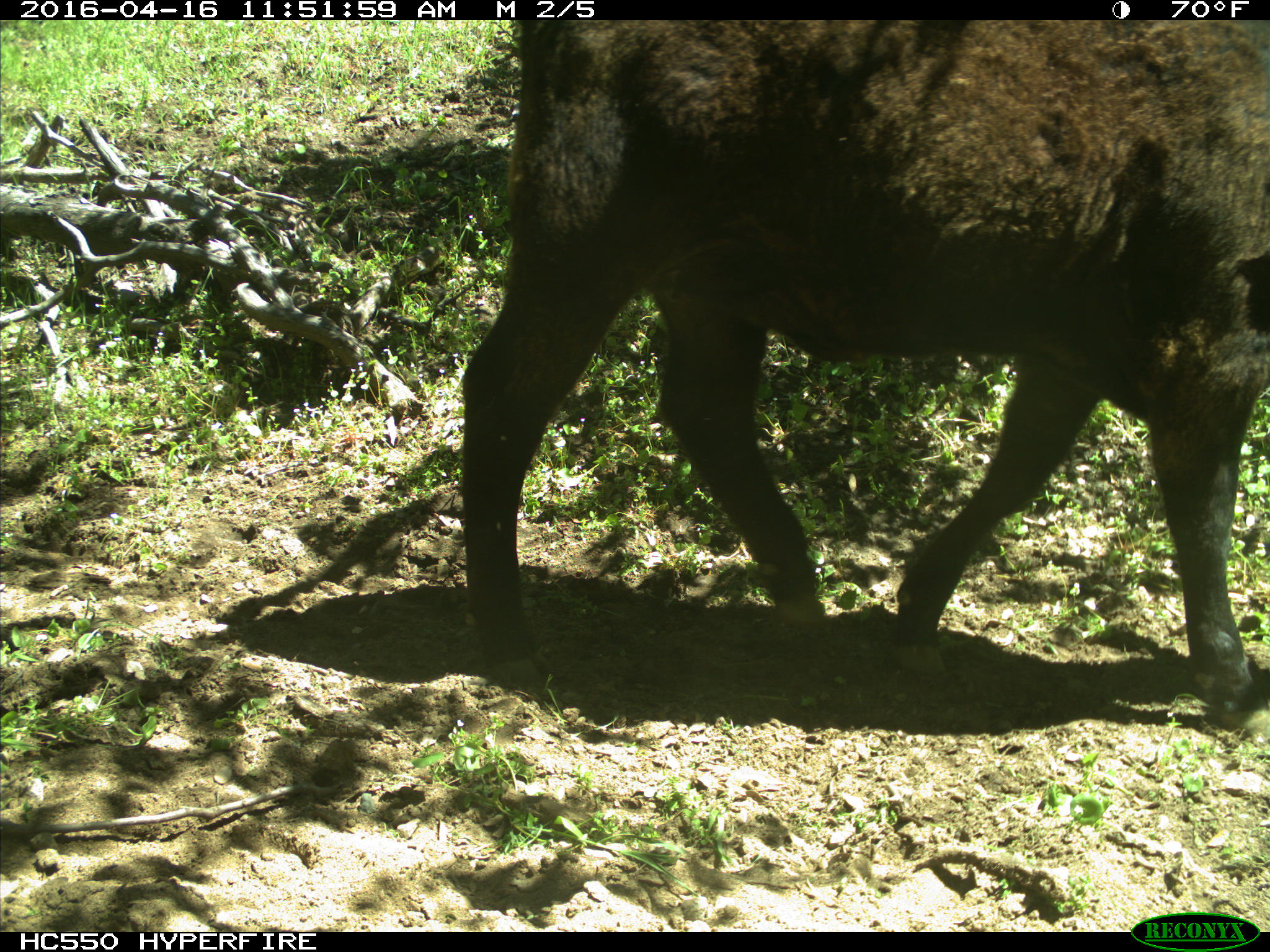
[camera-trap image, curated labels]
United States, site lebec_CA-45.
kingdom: Animalia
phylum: Chordata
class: Mammalia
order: Artiodactyla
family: Bovidae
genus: Bos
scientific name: Bos taurus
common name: domestic cow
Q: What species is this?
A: Bos taurus (domestic cow).